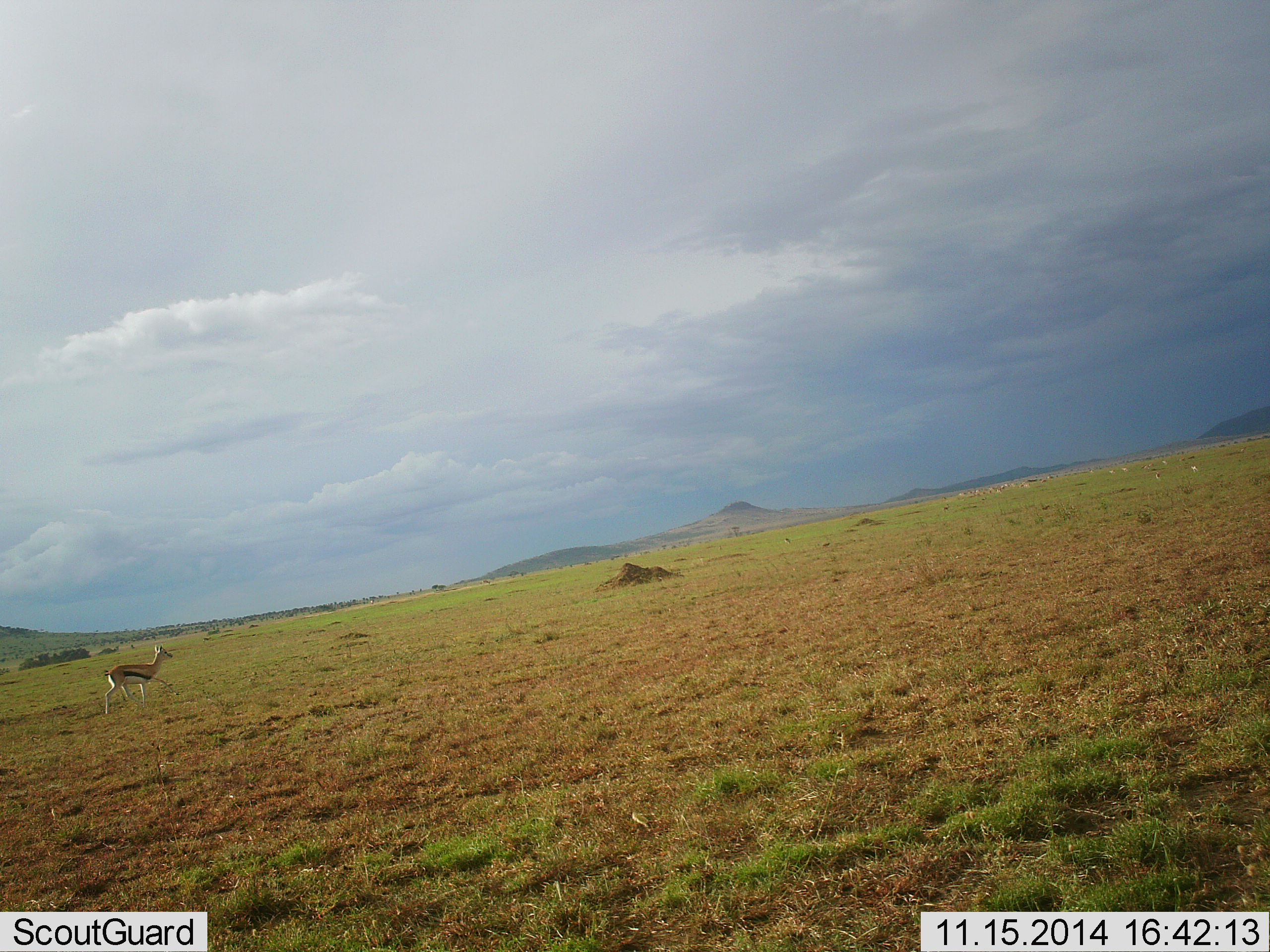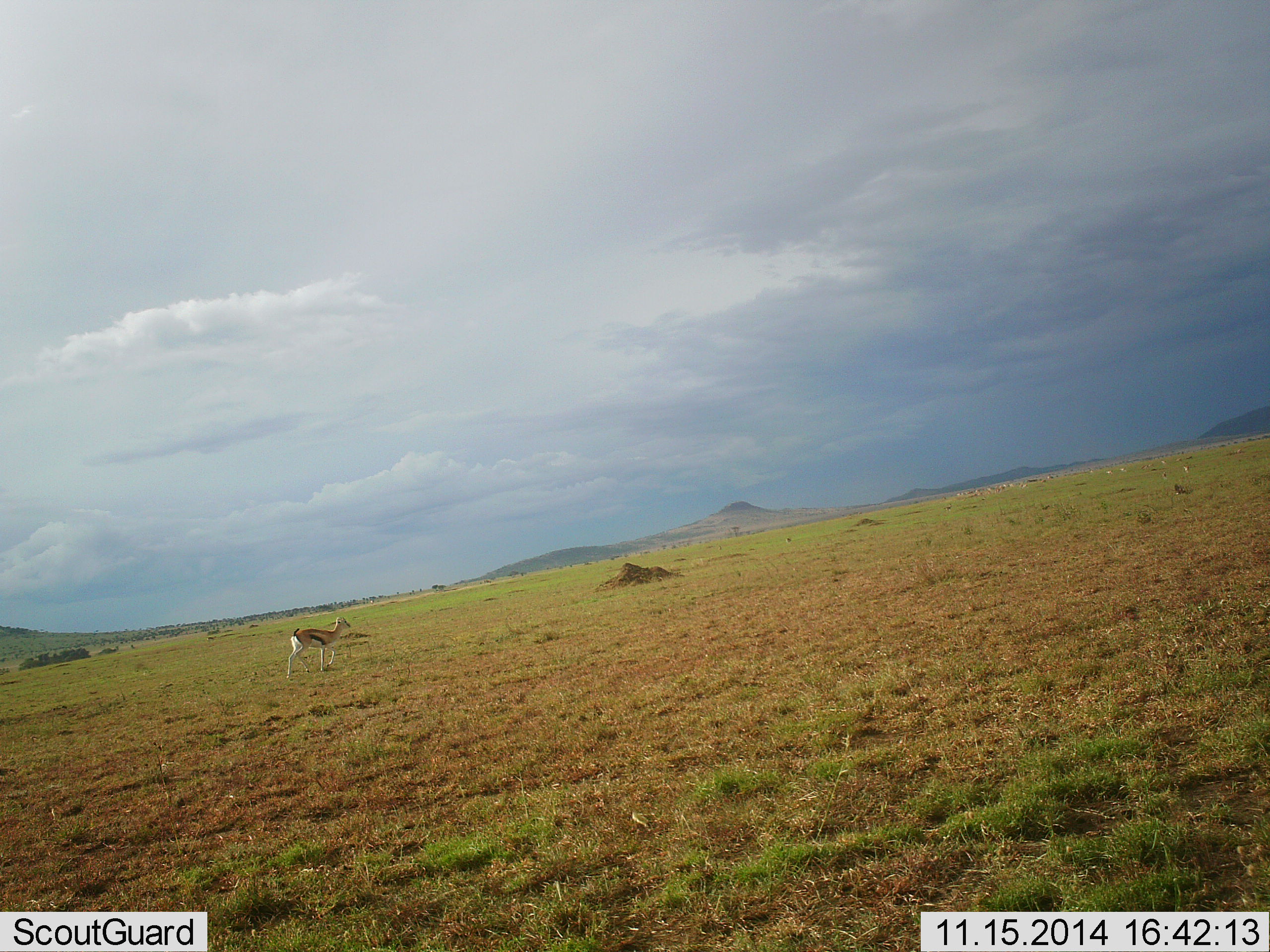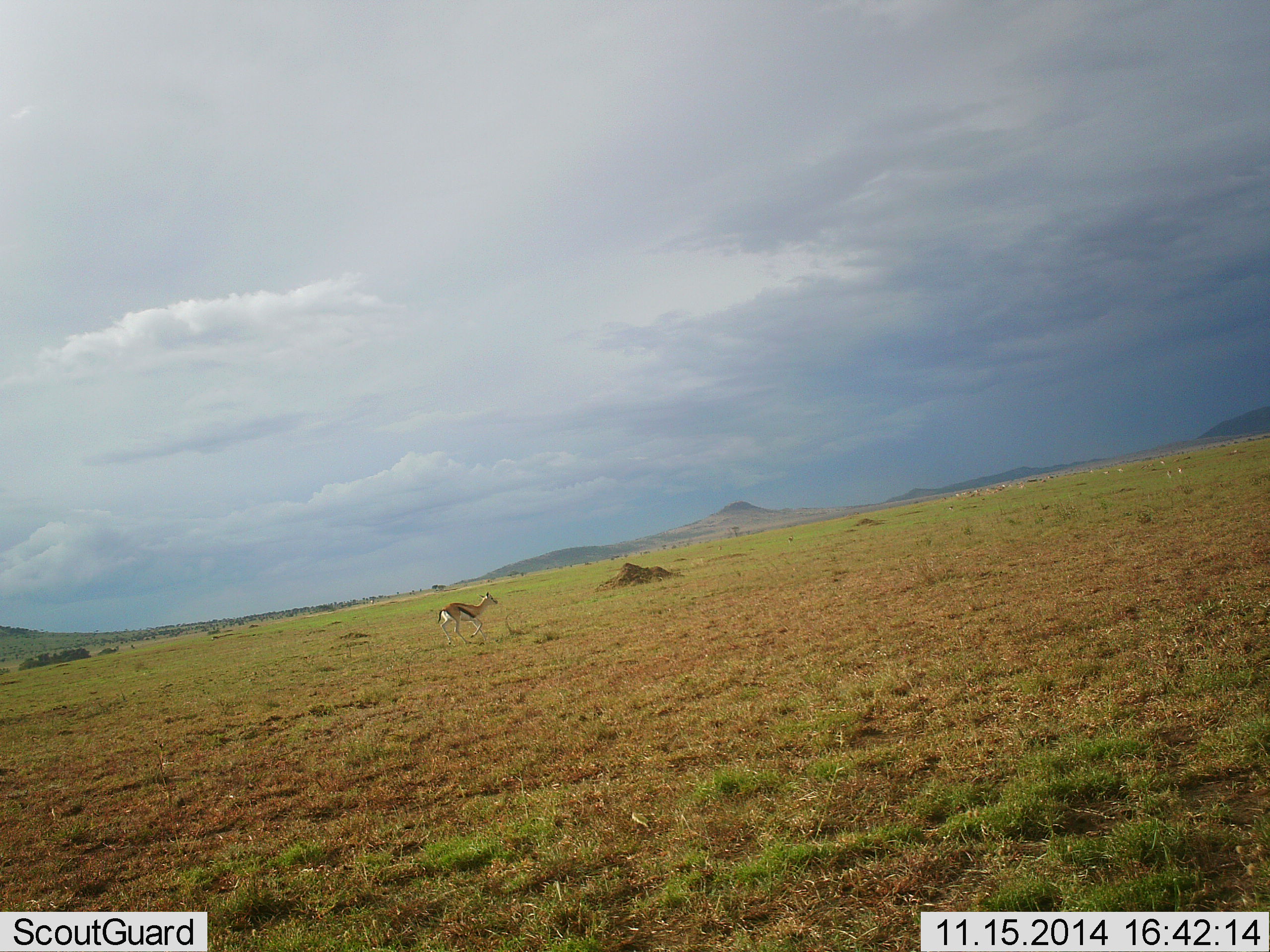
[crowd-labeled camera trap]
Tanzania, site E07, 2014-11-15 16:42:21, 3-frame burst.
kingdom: Animalia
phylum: Chordata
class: Mammalia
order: Artiodactyla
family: Bovidae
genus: Eudorcas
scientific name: Eudorcas thomsonii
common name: thomson's gazelle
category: gazellethomsons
Gazellethomsons (thomson's gazelle) (Eudorcas thomsonii), count 1. Behavior (volunteer vote fractions): standing 18%, resting 0%, moving 91%, interacting 0%. Young present (vote fraction): 0%. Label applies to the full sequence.